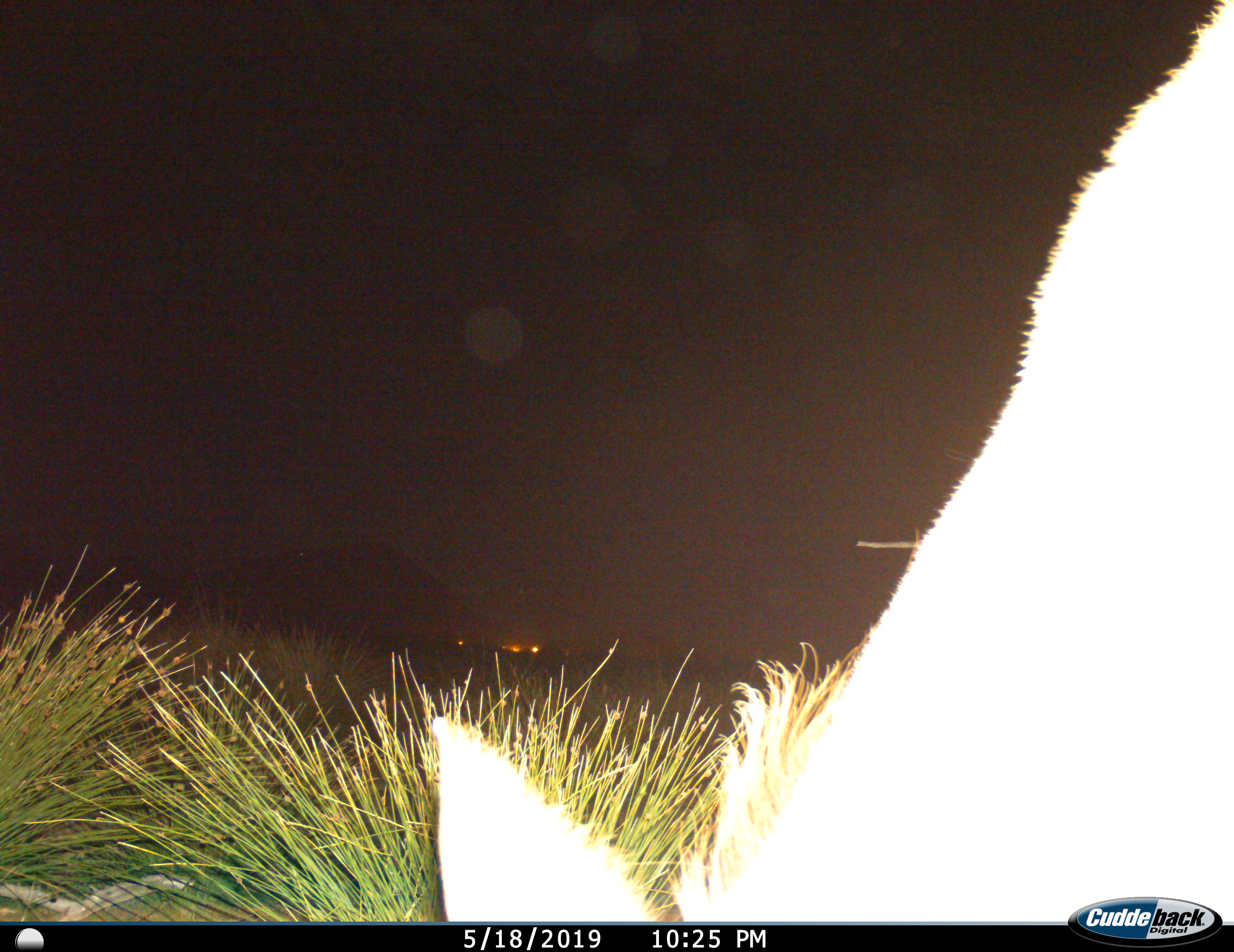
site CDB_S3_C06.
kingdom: Animalia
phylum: Chordata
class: Mammalia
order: Artiodactyla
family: Bovidae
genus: Tragelaphus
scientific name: Tragelaphus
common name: kudu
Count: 1.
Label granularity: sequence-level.